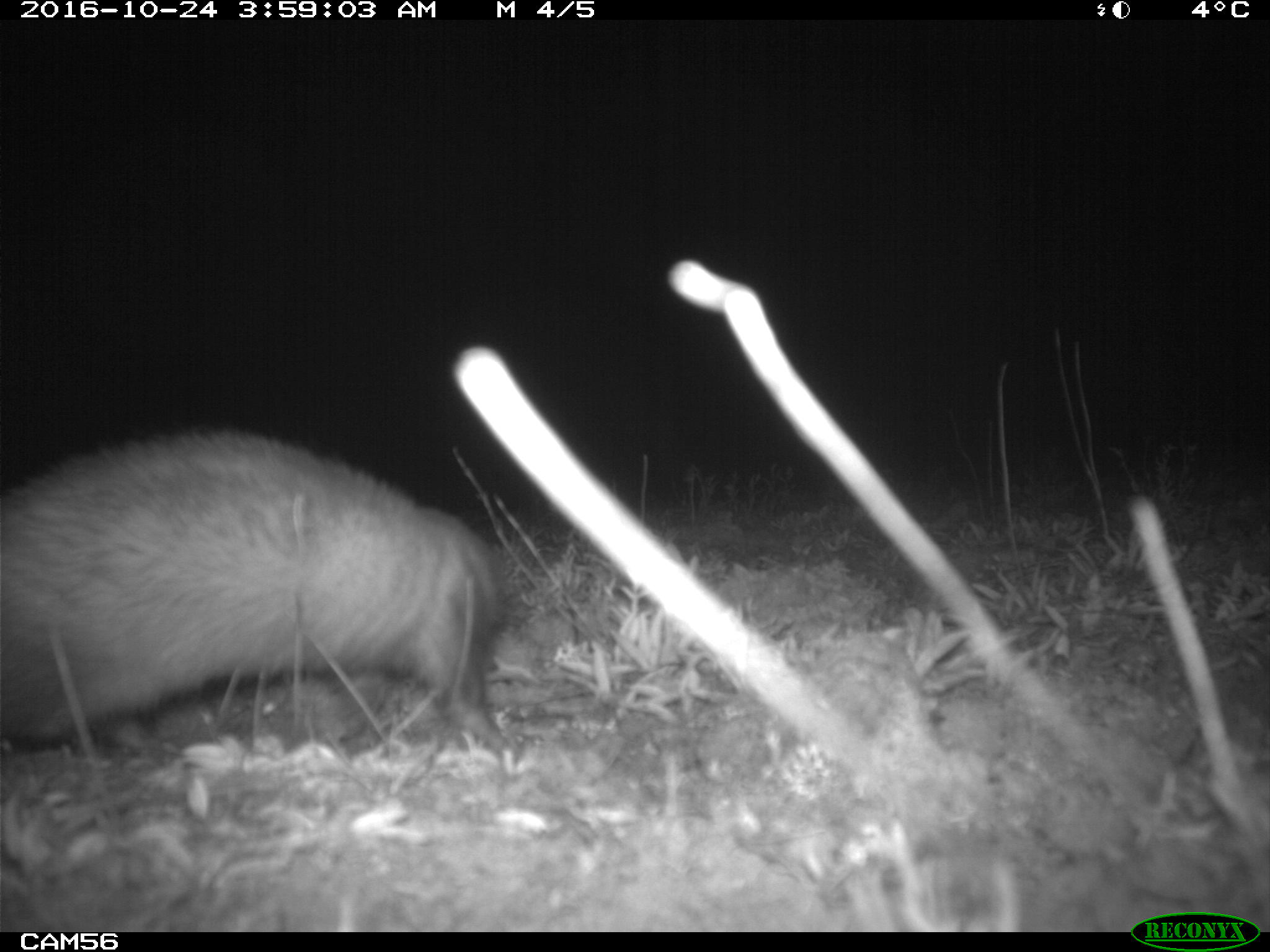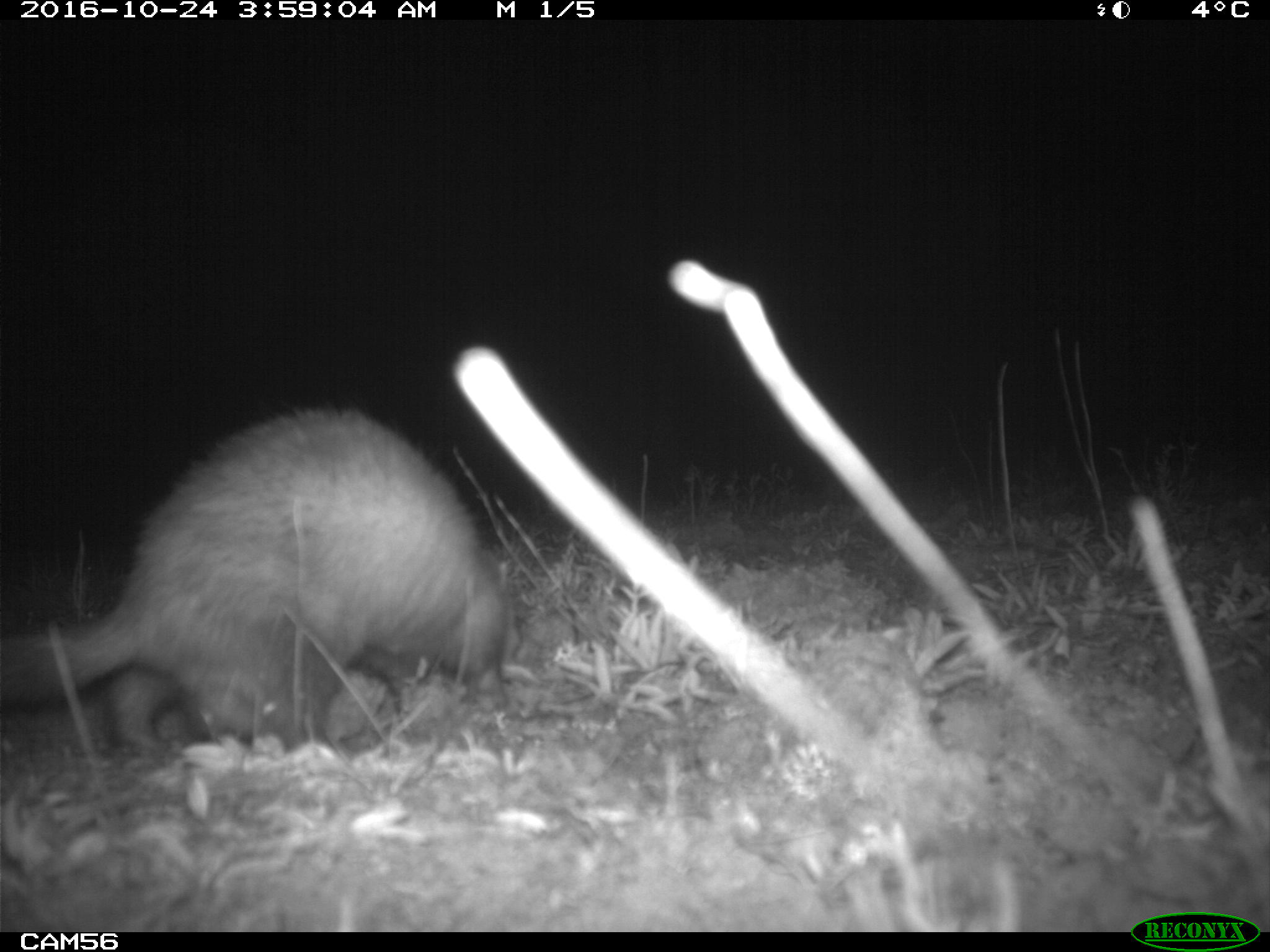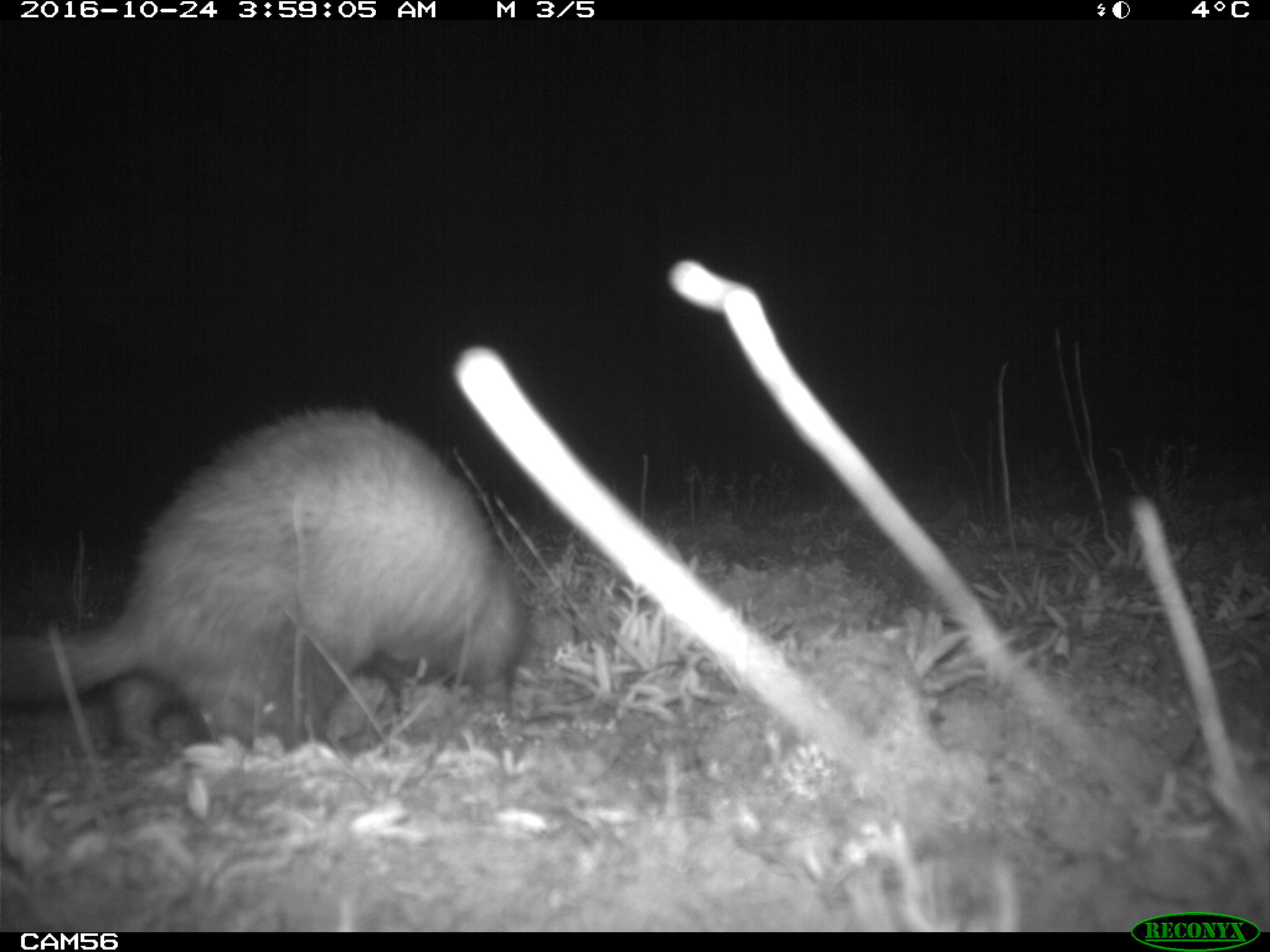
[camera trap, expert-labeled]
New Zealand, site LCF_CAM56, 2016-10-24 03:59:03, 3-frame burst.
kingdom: Animalia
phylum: Chordata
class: Mammalia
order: Carnivora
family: Mustelidae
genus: Mustela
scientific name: Mustela furo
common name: ferret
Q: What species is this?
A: Ferret (Mustela furo).